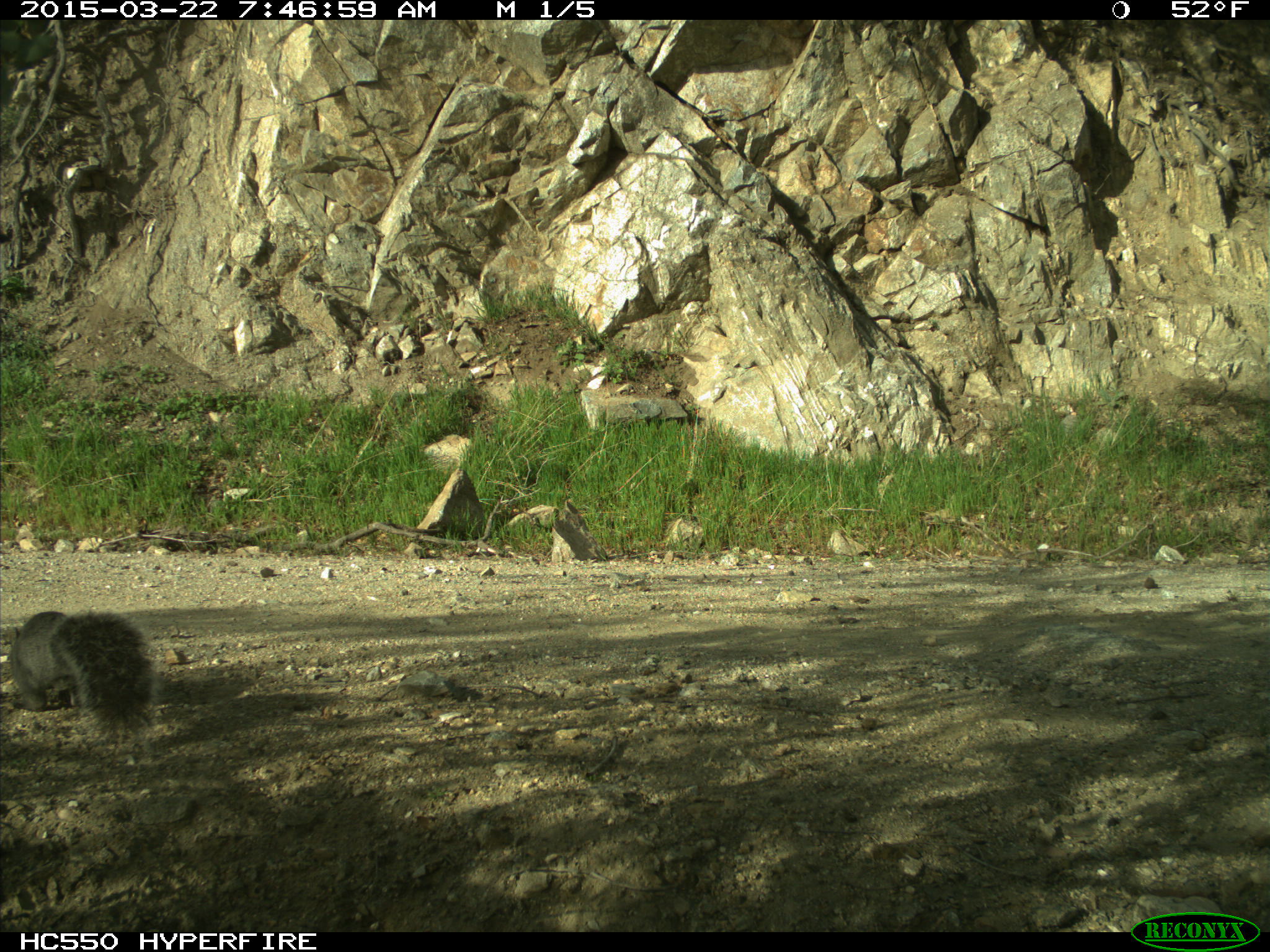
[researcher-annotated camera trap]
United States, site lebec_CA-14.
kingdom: Animalia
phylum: Chordata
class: Mammalia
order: Rodentia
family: Sciuridae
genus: Sciurus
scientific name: Sciurus carolinensis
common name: eastern gray squirrel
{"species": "Sciurus carolinensis (eastern gray squirrel)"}